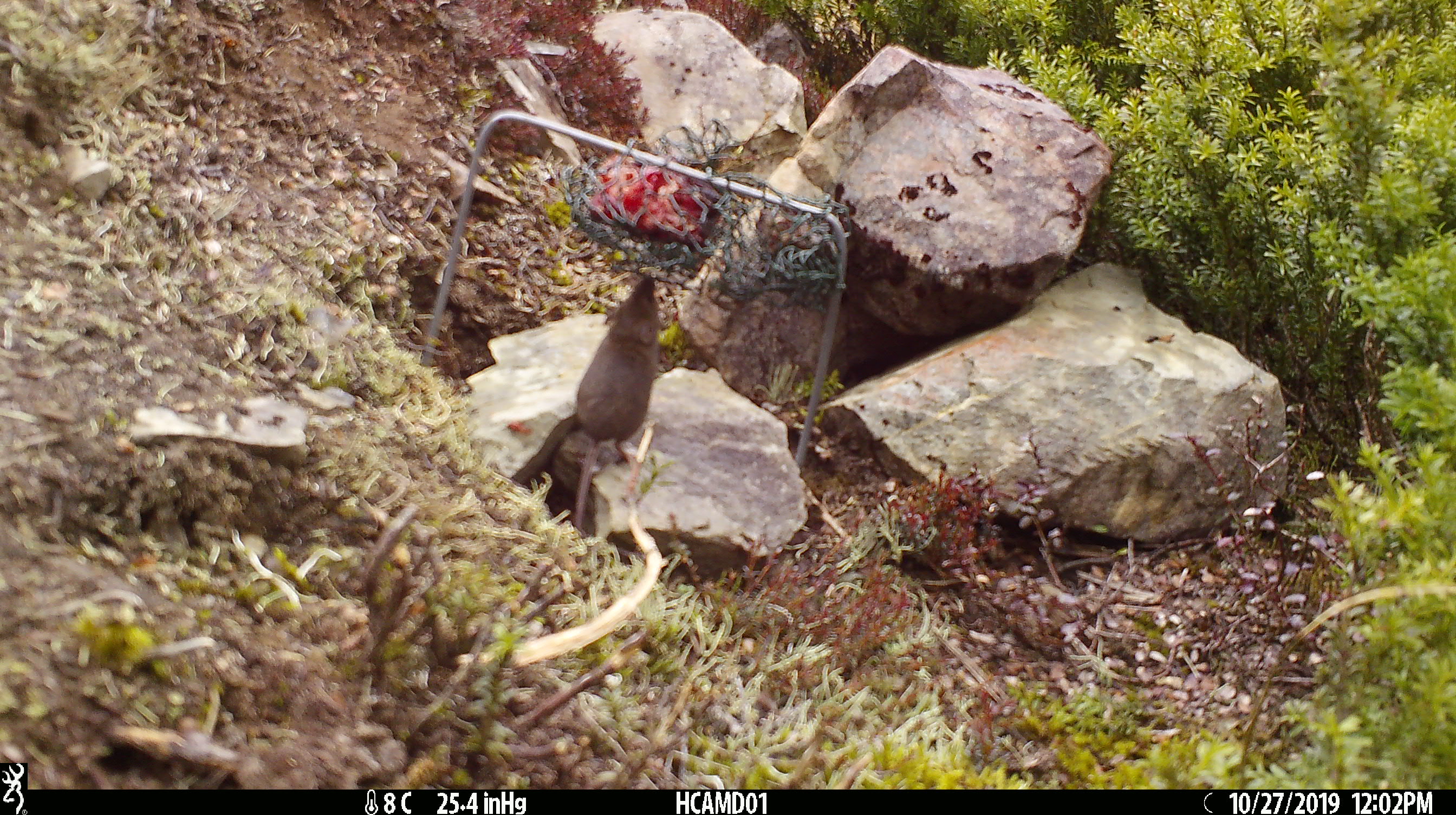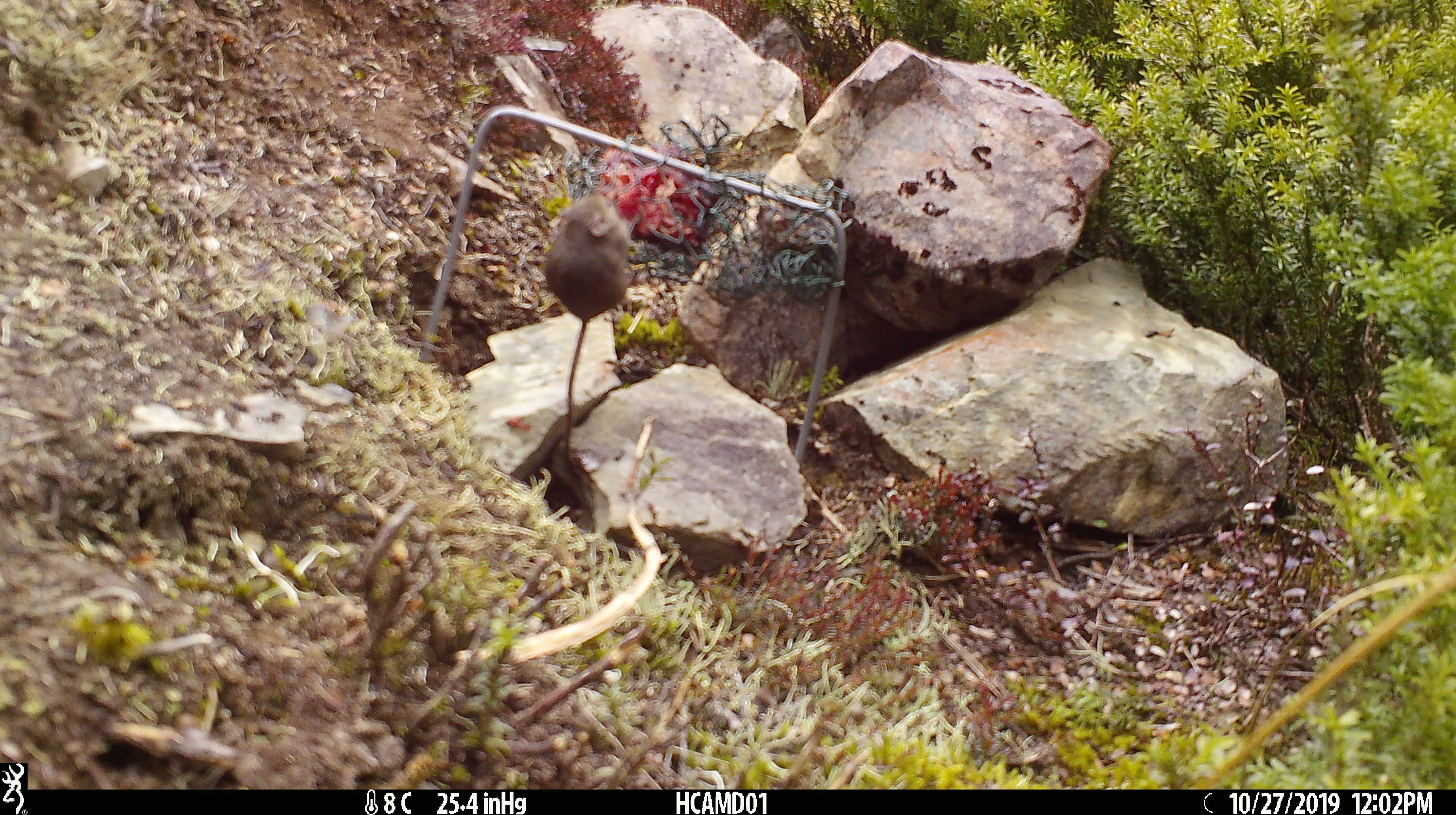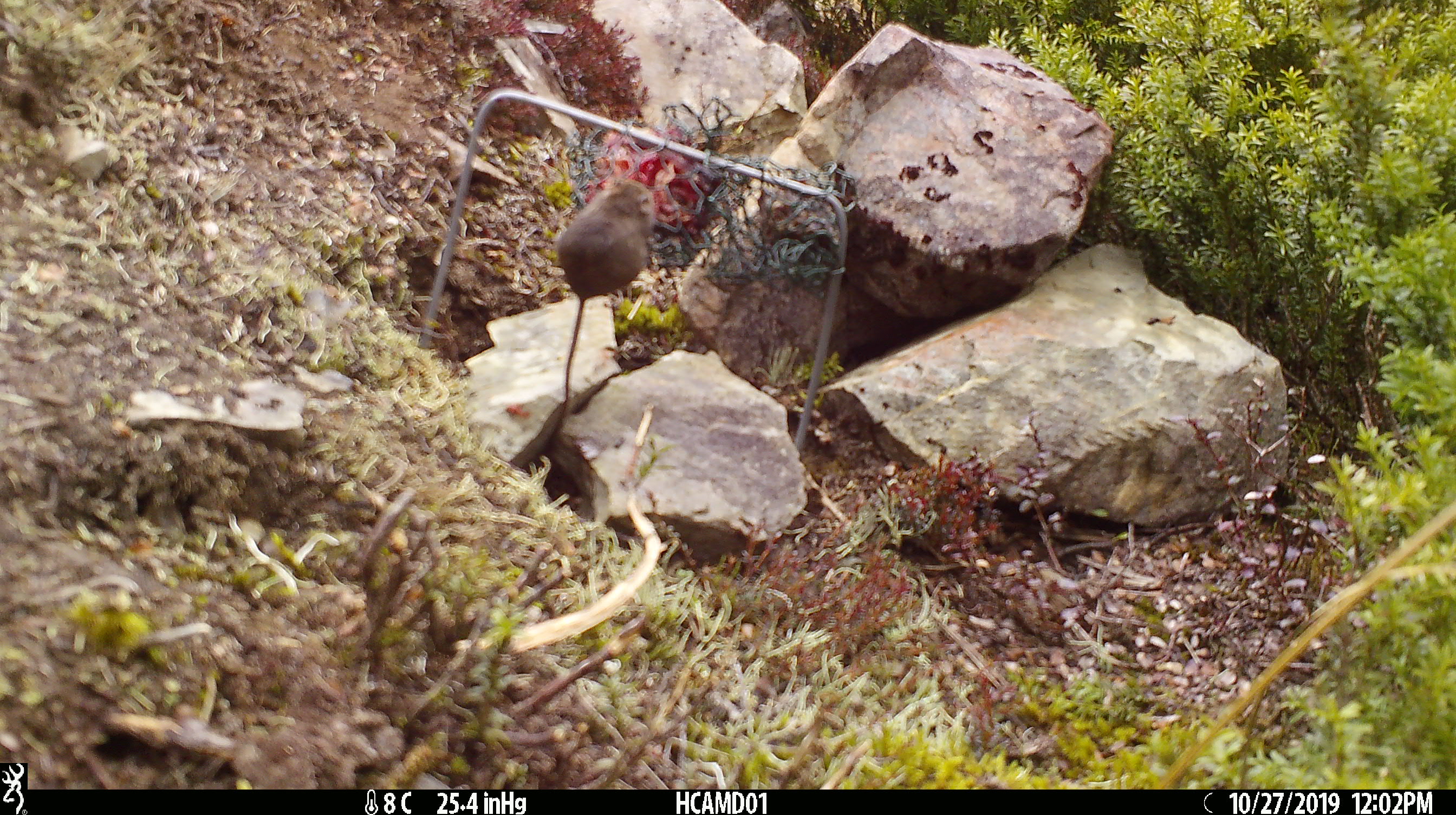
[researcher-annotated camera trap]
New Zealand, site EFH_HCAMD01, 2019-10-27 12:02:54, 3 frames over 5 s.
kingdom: Animalia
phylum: Chordata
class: Mammalia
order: Rodentia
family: Muridae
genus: Mus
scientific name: Mus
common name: mouse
Mouse (Mus).